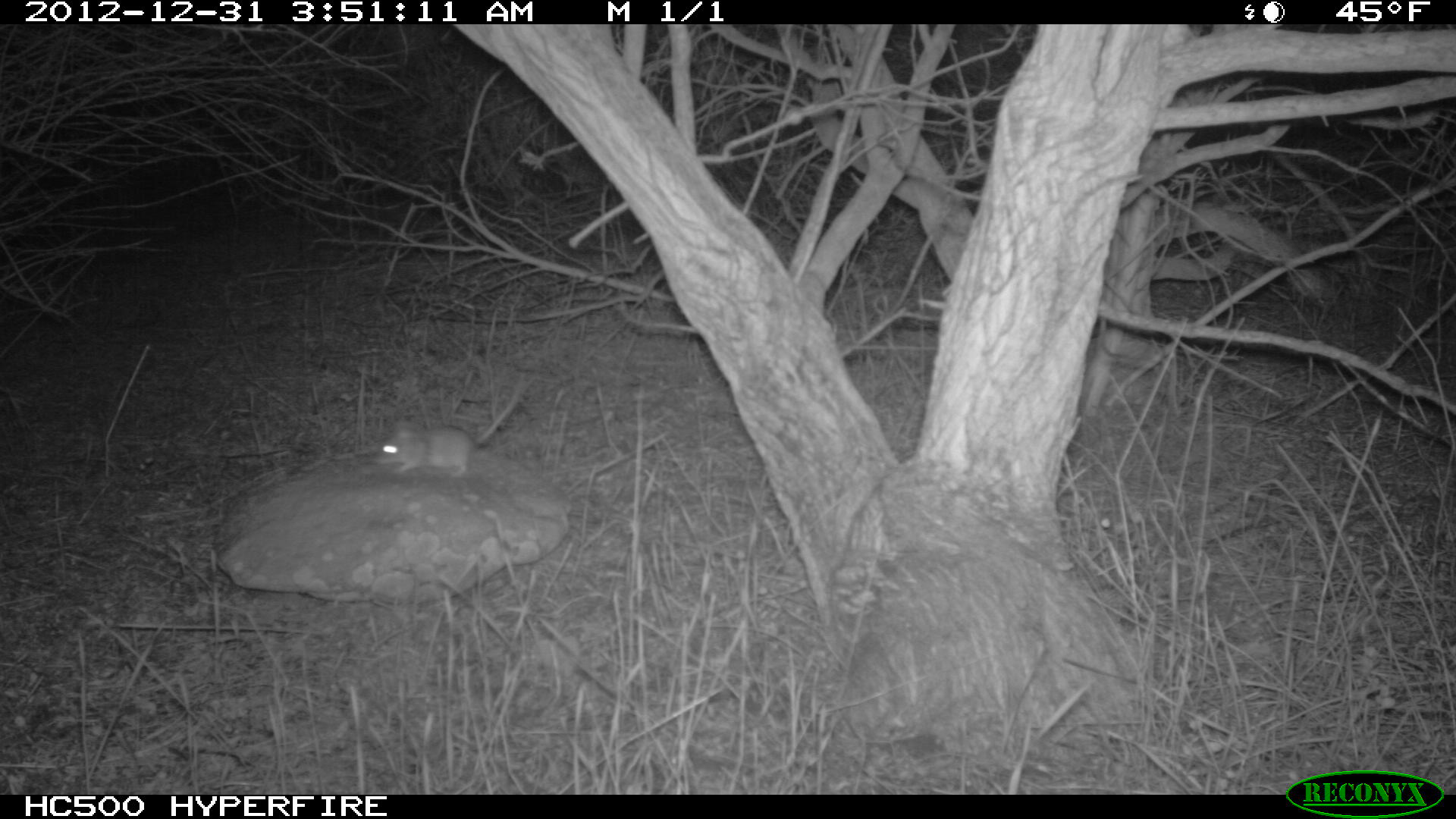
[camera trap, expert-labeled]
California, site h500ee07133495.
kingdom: Animalia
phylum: Chordata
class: Mammalia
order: Rodentia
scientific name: Rodentia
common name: rodent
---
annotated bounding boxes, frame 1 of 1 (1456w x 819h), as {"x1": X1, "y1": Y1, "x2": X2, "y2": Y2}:
rodent: {"x1": 367, "y1": 372, "x2": 529, "y2": 476}